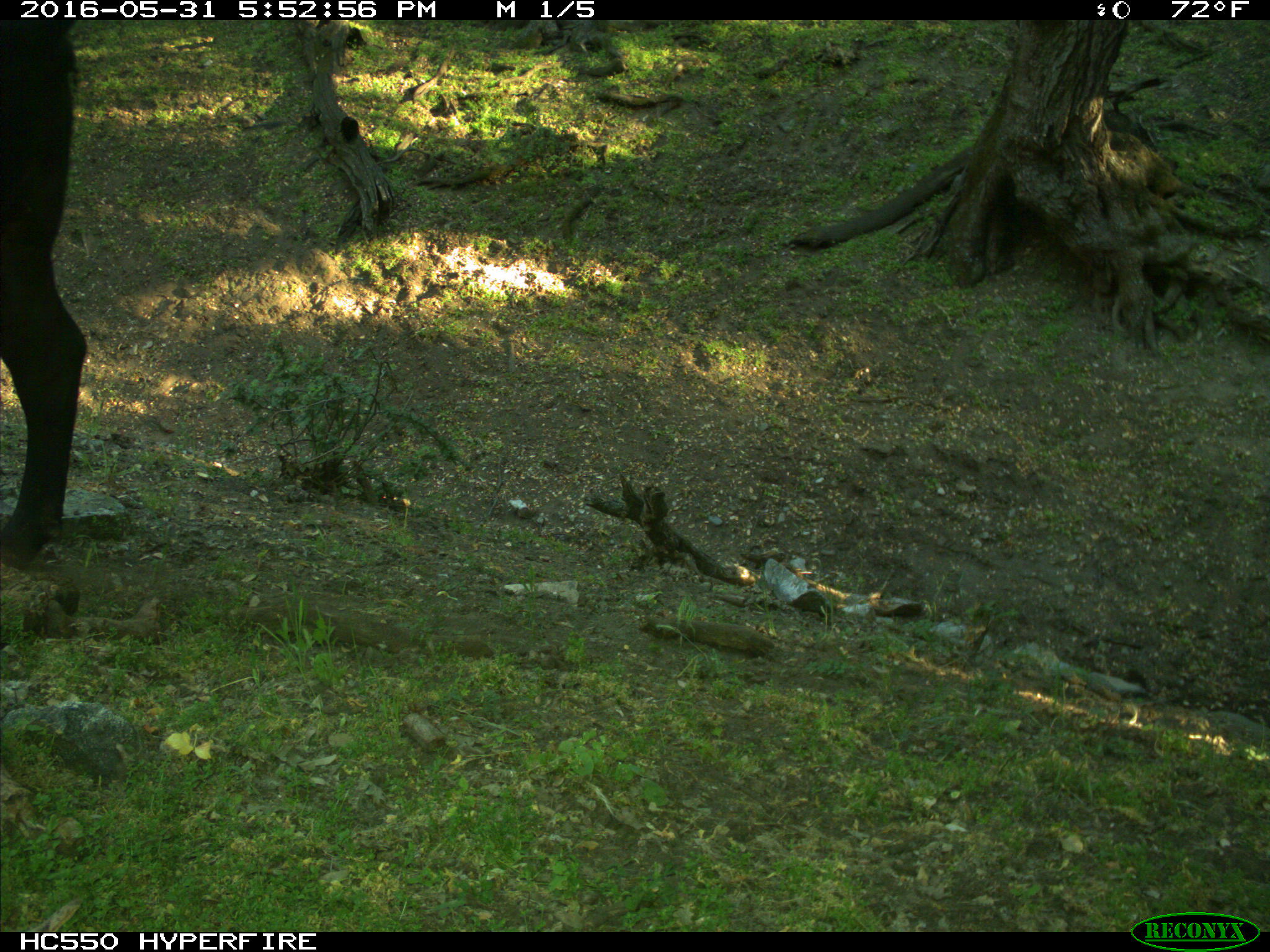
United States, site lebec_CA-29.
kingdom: Animalia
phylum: Chordata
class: Mammalia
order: Artiodactyla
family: Bovidae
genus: Bos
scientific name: Bos taurus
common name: domestic cow